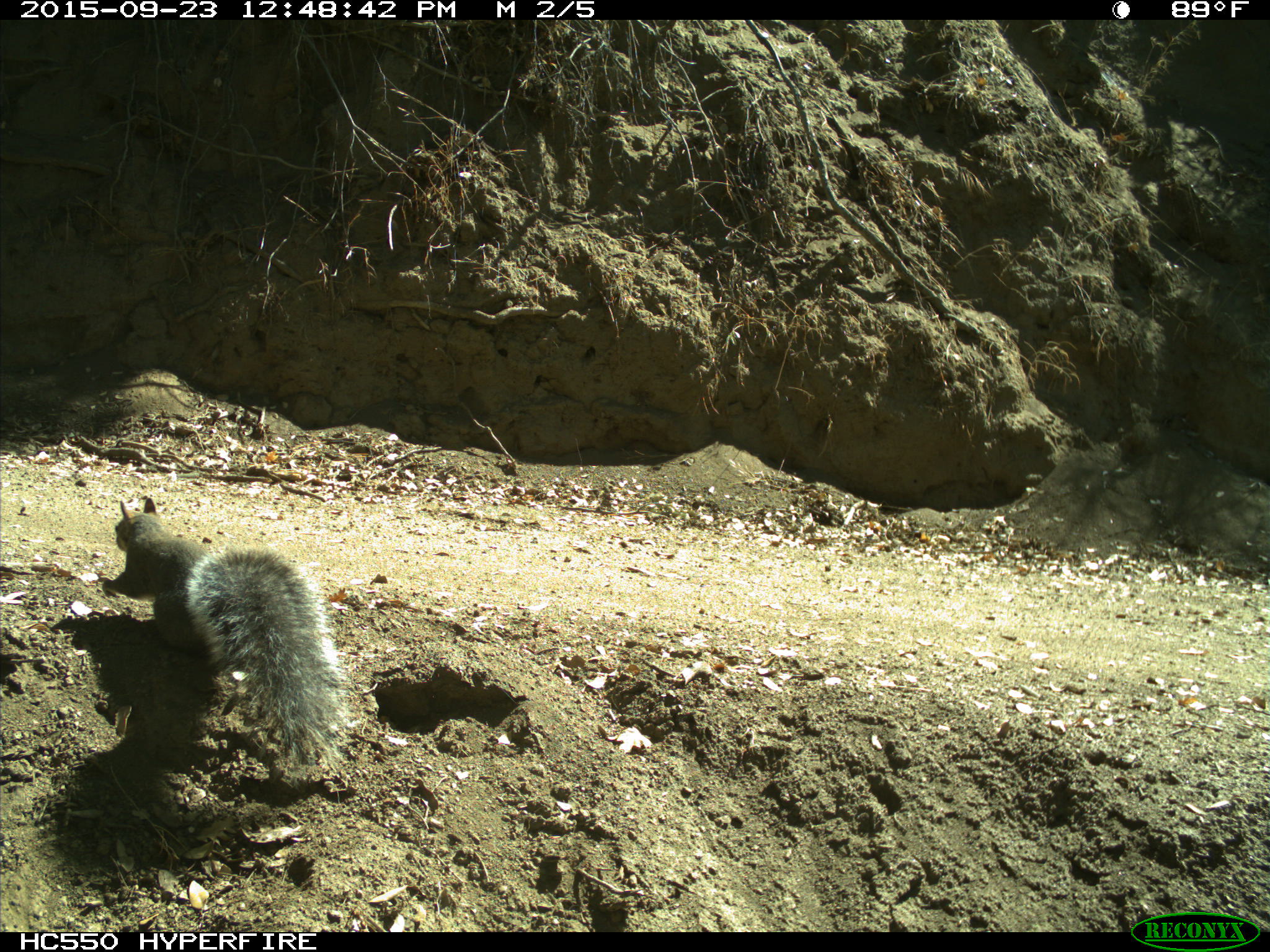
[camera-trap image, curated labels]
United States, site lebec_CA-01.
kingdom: Animalia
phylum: Chordata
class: Mammalia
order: Rodentia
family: Sciuridae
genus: Sciurus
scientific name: Sciurus carolinensis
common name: eastern gray squirrel